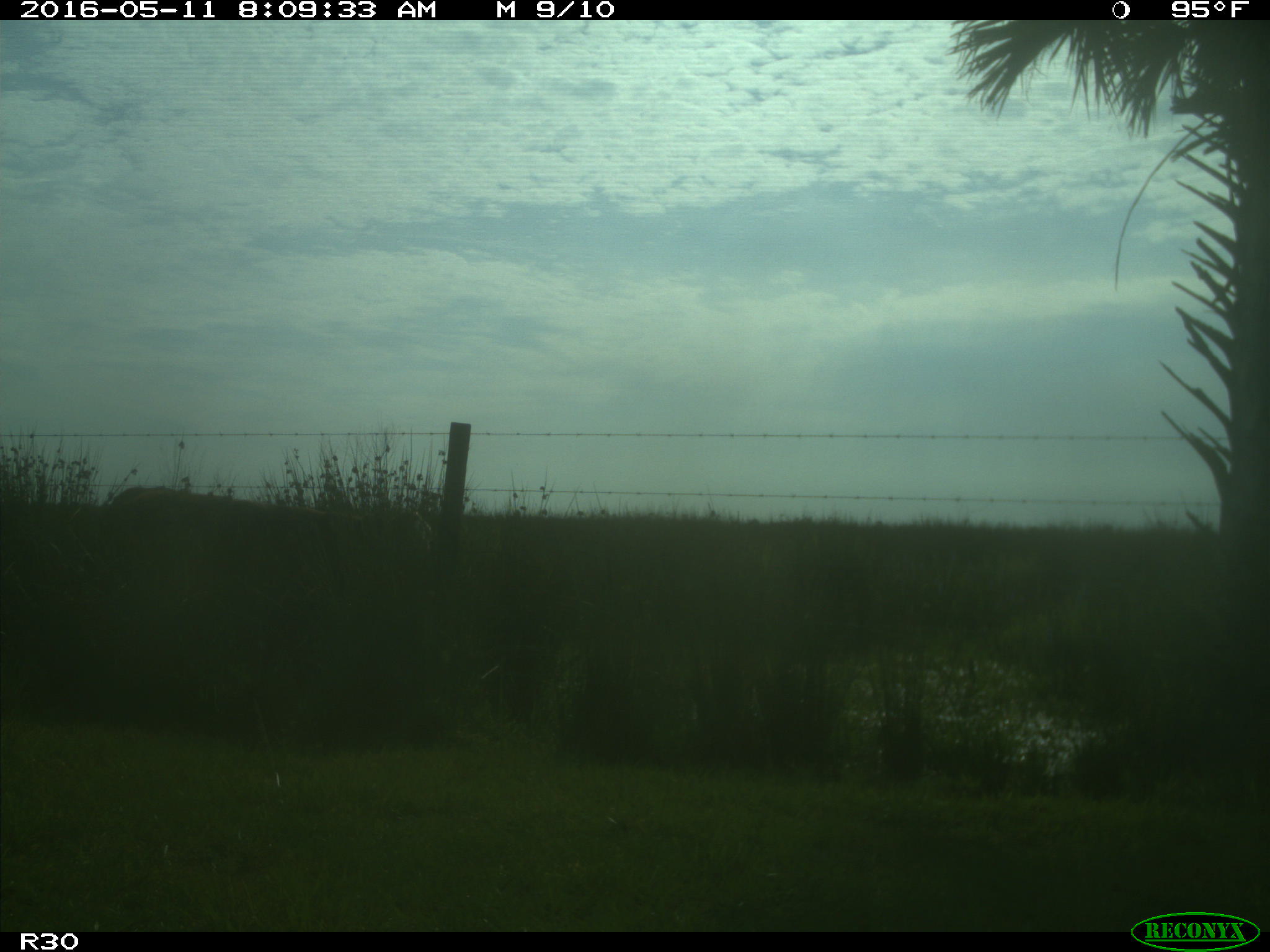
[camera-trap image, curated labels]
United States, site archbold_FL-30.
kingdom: Animalia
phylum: Chordata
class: Mammalia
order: Artiodactyla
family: Bovidae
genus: Bos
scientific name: Bos taurus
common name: domestic cow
Bos taurus (domestic cow).